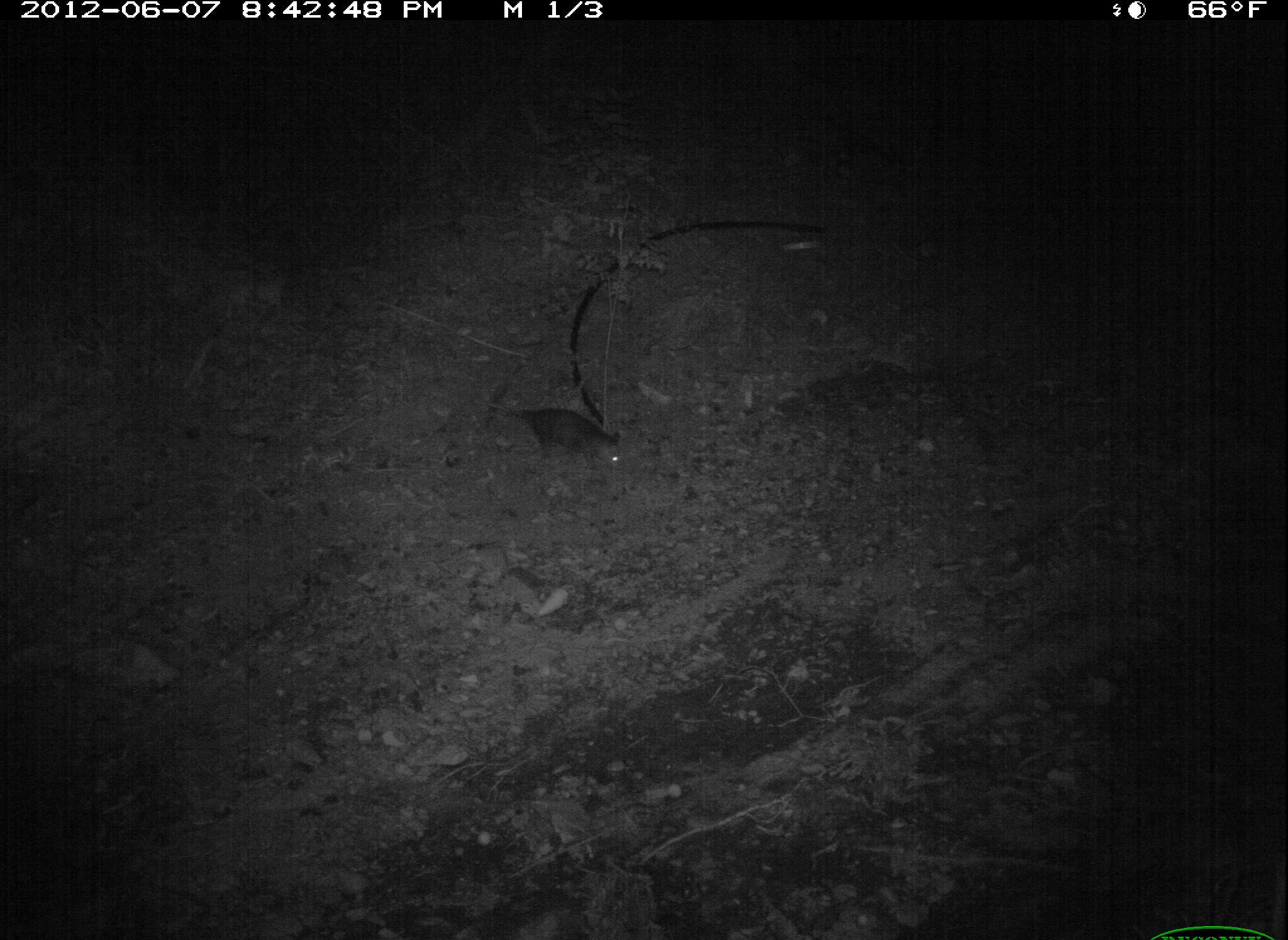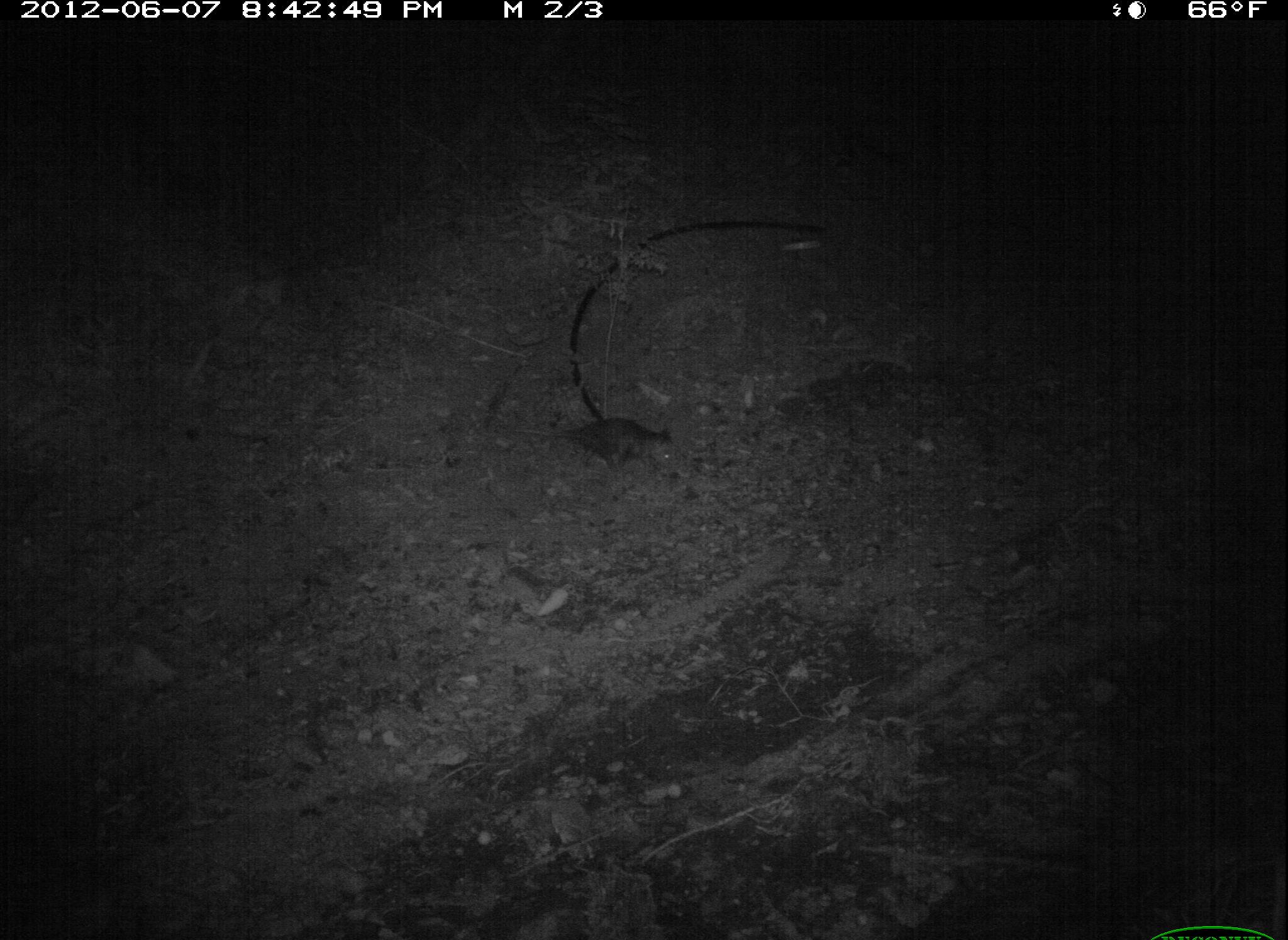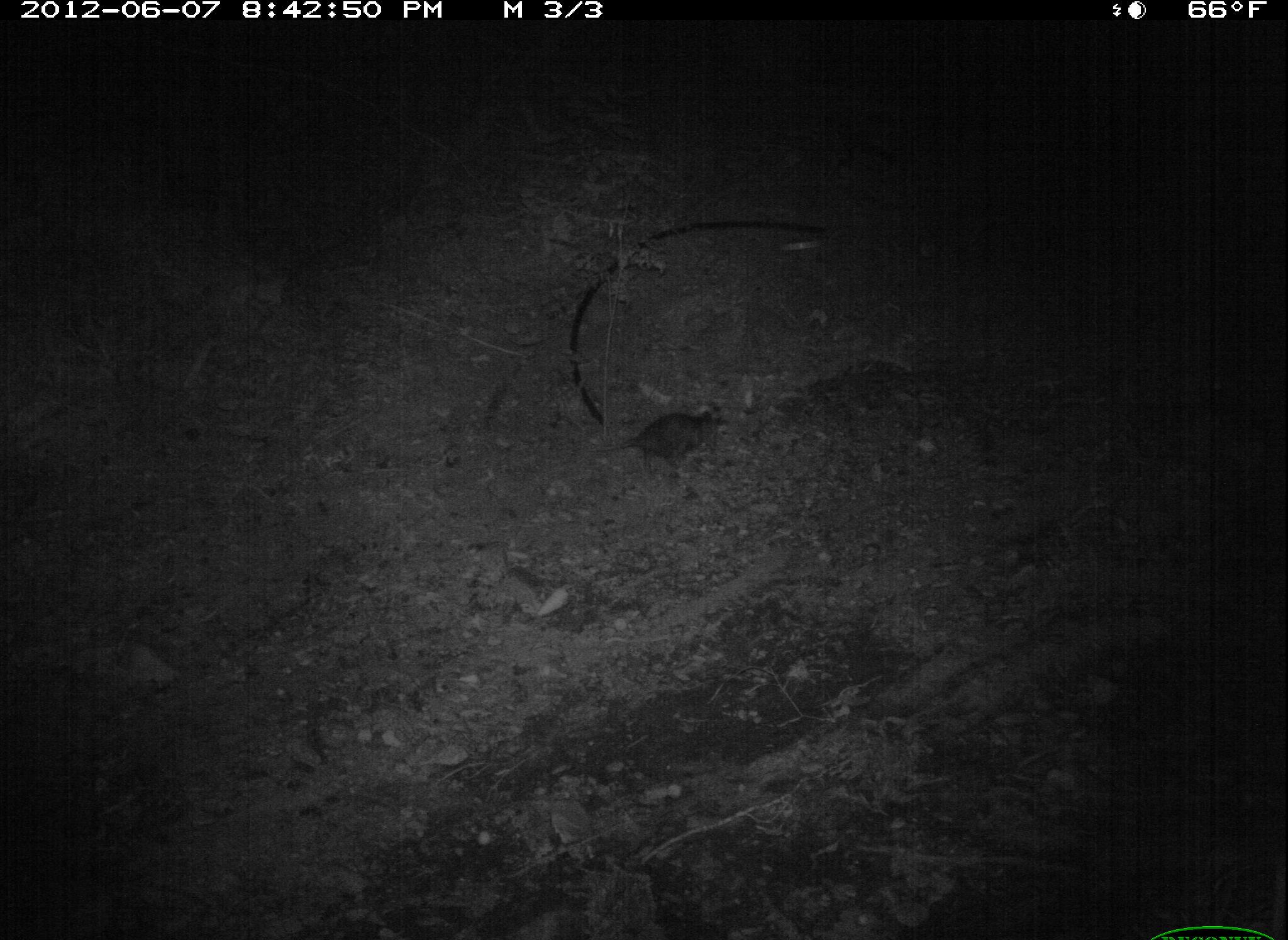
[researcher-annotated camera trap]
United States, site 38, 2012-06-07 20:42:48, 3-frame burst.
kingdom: Animalia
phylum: Chordata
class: Mammalia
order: Didelphimorphia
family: Didelphidae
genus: Didelphis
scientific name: Didelphis virginiana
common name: virginia opossum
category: opossum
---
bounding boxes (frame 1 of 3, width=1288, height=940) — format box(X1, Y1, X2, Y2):
opossum: box(477, 369, 639, 482)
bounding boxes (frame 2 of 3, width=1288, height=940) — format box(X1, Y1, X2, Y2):
opossum: box(541, 390, 687, 485)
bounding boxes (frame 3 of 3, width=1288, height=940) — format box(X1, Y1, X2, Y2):
opossum: box(618, 391, 742, 475)